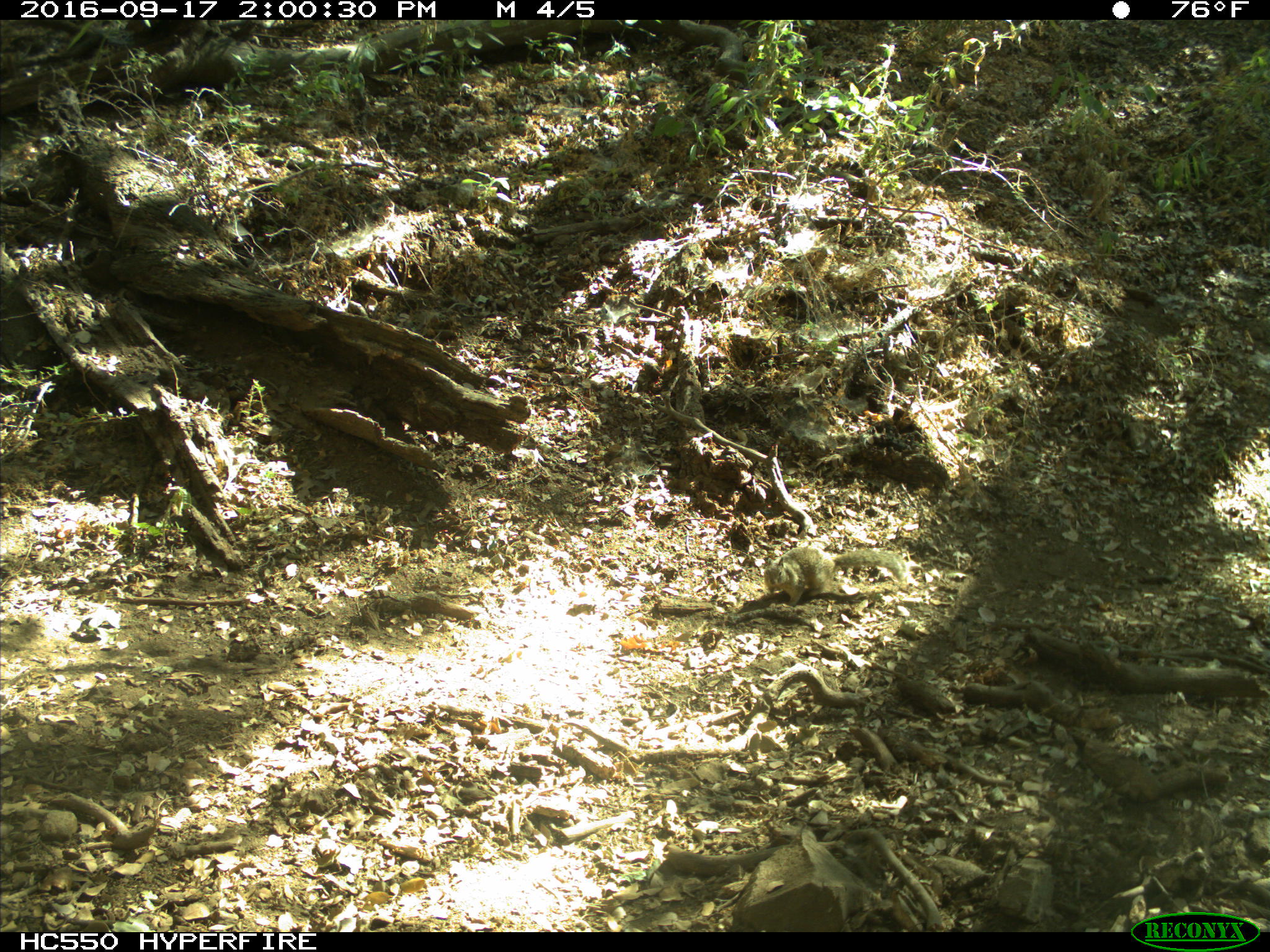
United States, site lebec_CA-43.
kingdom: Animalia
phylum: Chordata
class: Mammalia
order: Rodentia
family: Sciuridae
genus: Otospermophilus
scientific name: Otospermophilus beecheyi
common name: california ground squirrel